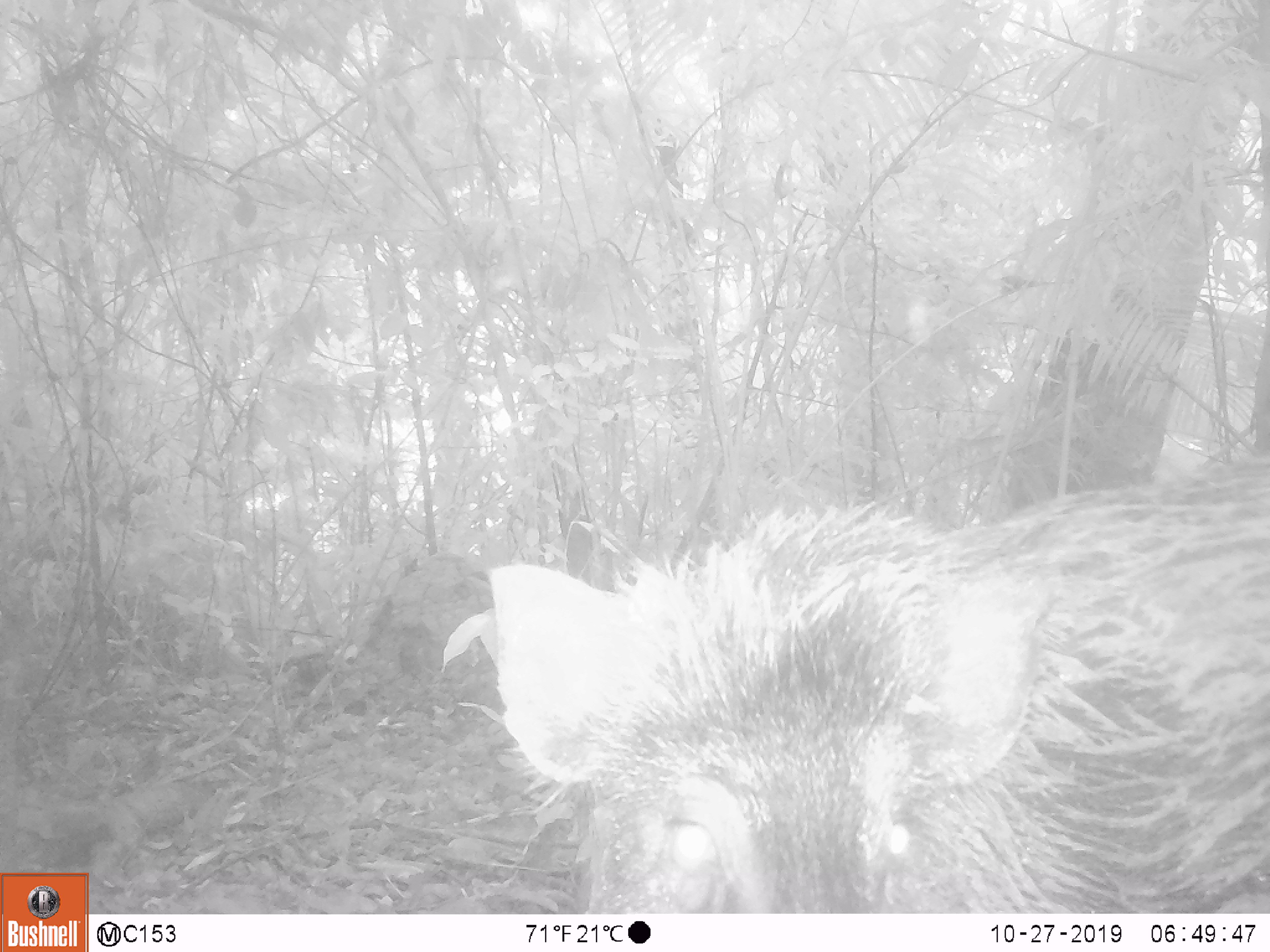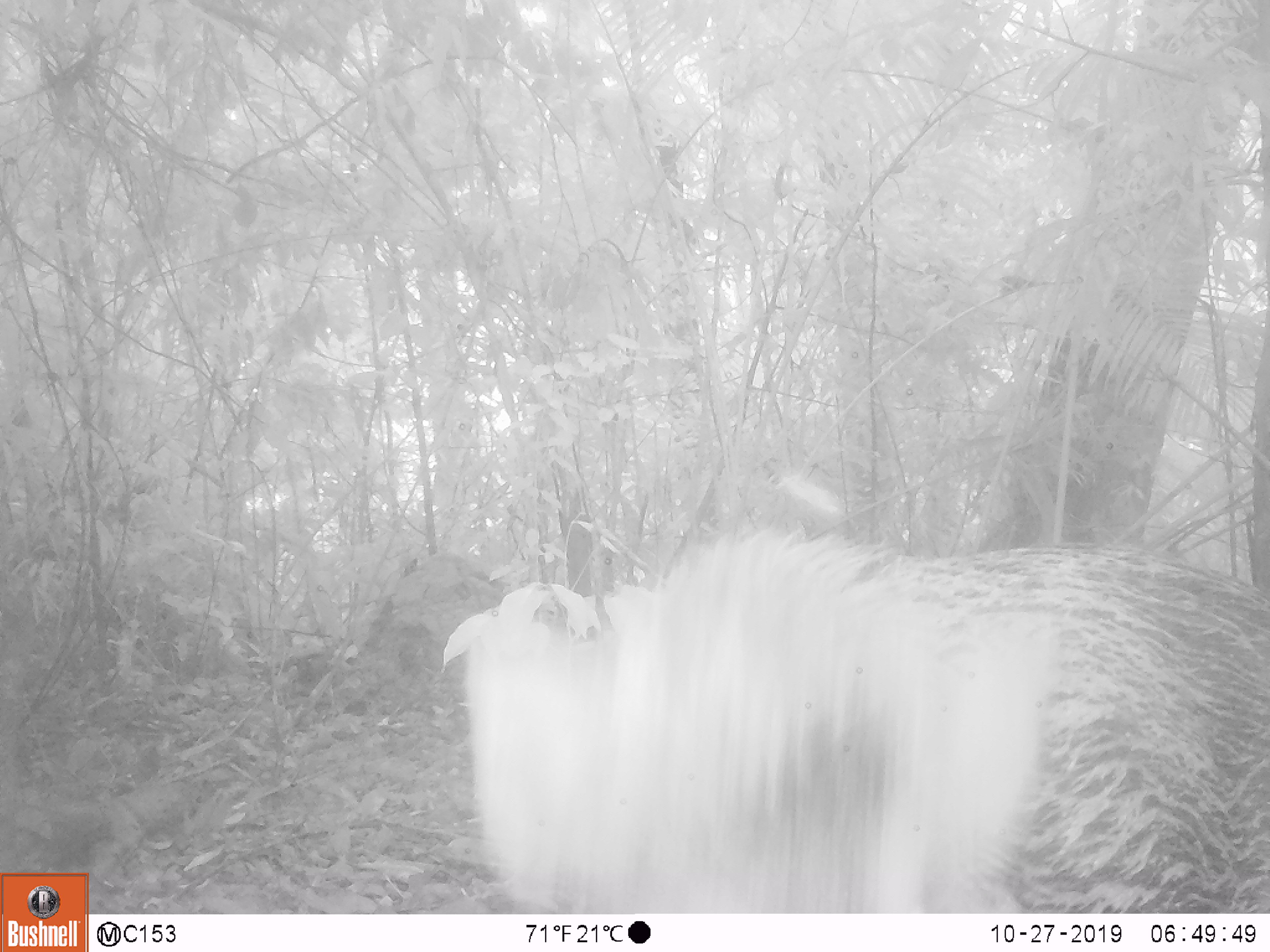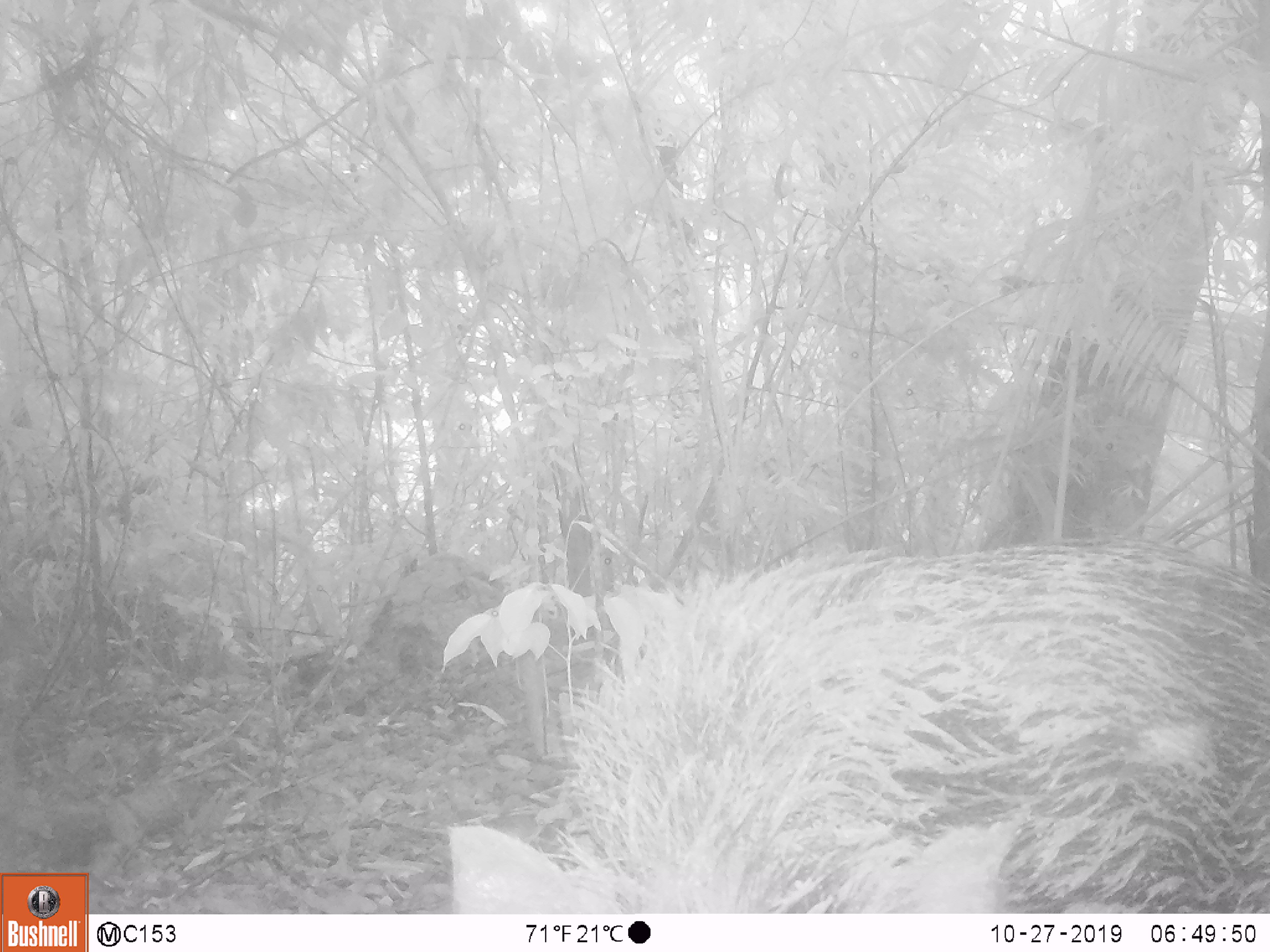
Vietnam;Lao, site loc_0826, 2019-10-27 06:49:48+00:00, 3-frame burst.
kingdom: Animalia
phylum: Chordata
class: Mammalia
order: Artiodactyla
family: Suidae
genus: Sus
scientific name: Sus scrofa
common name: eurasian wild pig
Eurasian wild pig (Sus scrofa). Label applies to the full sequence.